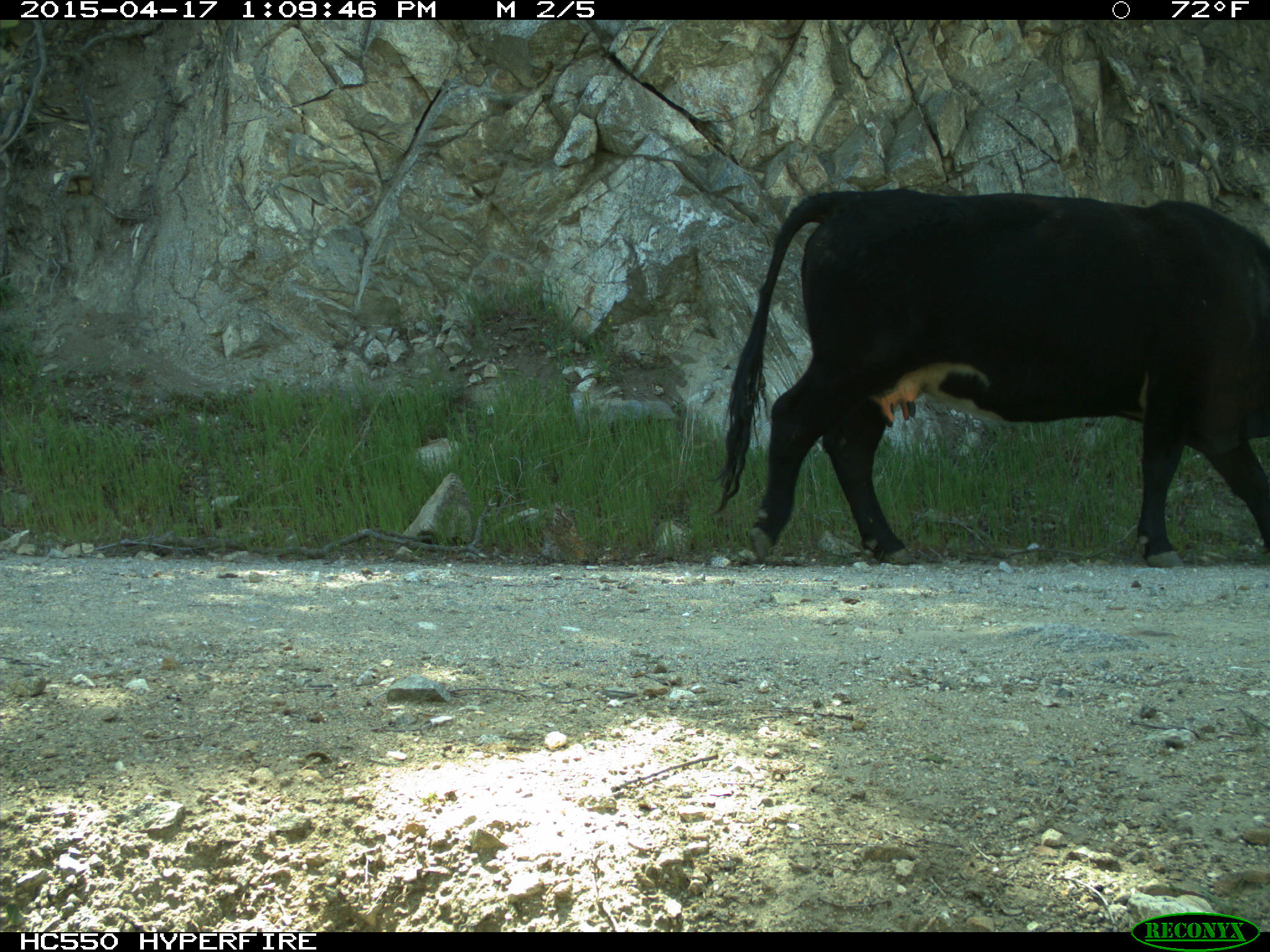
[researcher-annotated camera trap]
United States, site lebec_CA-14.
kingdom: Animalia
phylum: Chordata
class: Mammalia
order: Artiodactyla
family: Bovidae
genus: Bos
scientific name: Bos taurus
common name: domestic cow